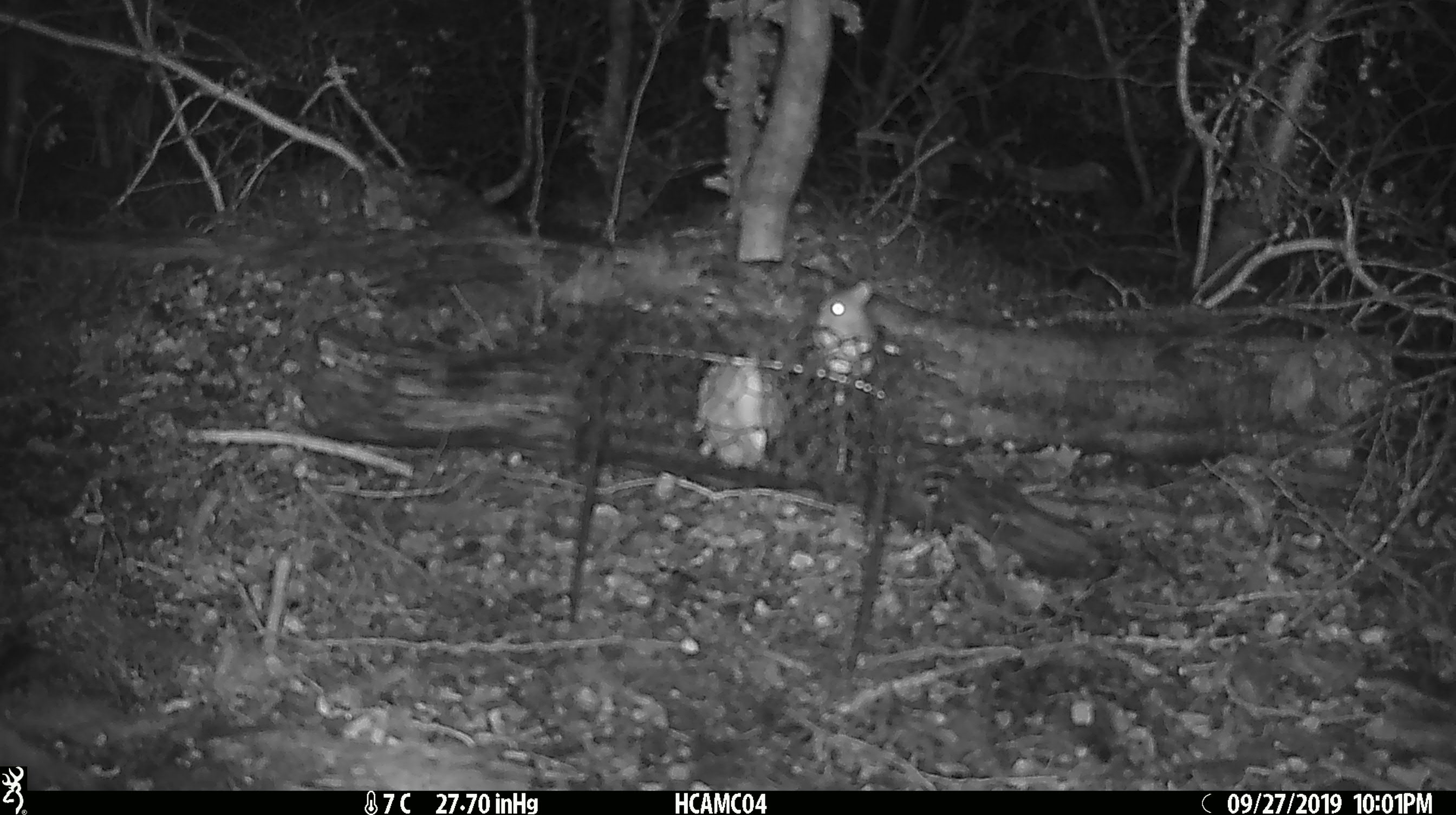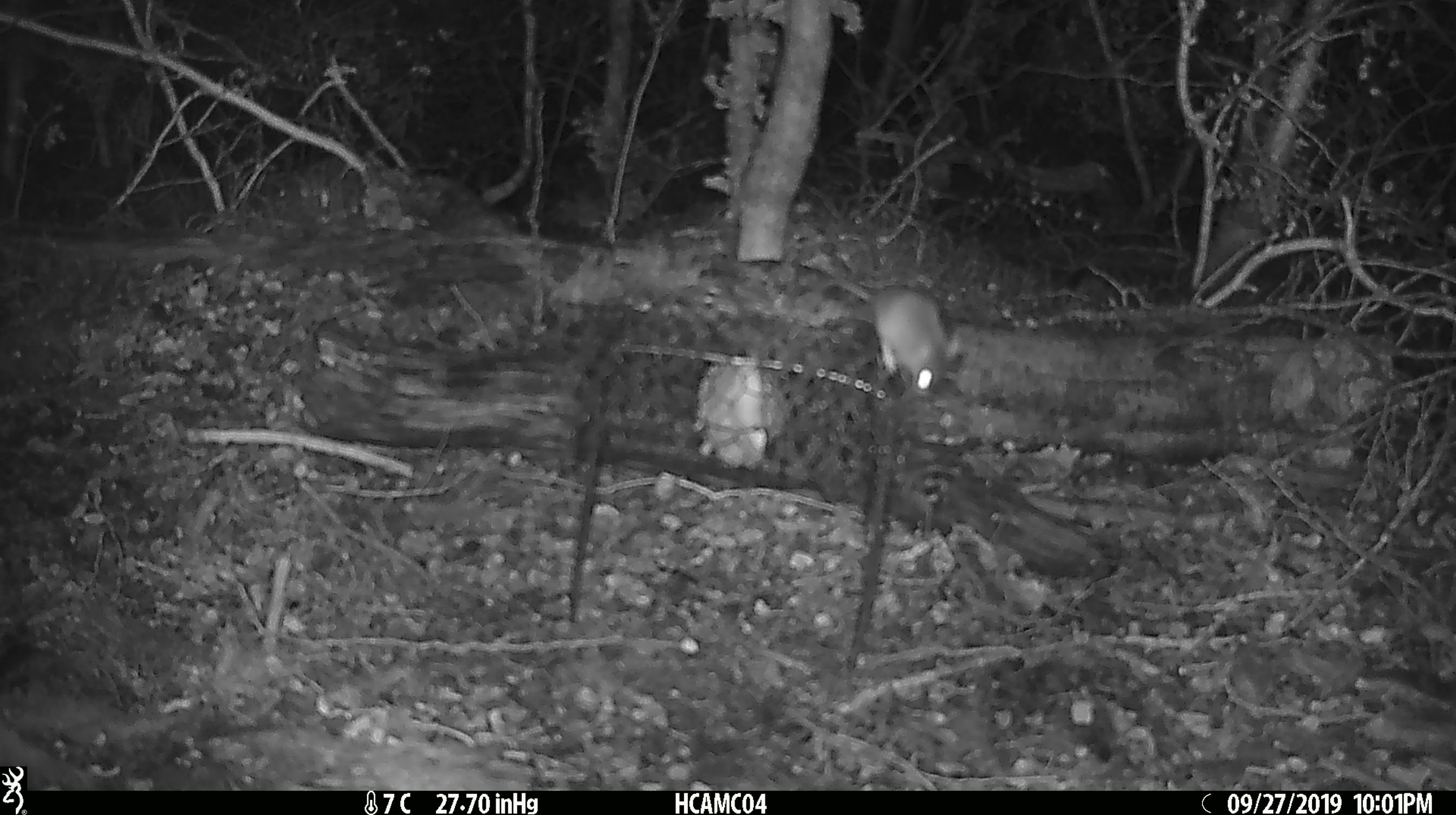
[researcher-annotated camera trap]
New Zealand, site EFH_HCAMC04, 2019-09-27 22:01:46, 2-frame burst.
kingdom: Animalia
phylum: Chordata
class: Mammalia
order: Rodentia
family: Muridae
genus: Mus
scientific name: Mus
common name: mouse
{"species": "mouse (Mus)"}